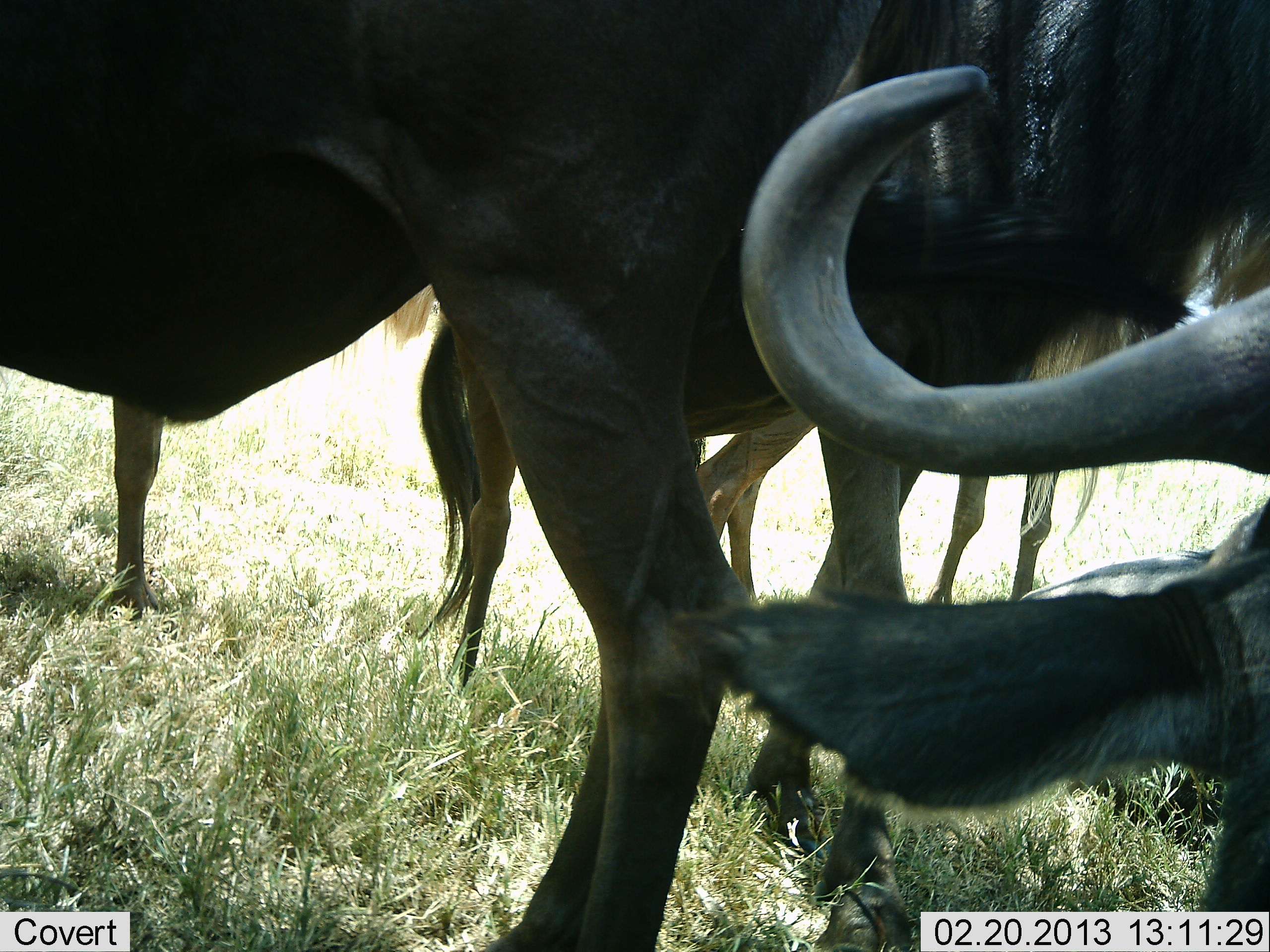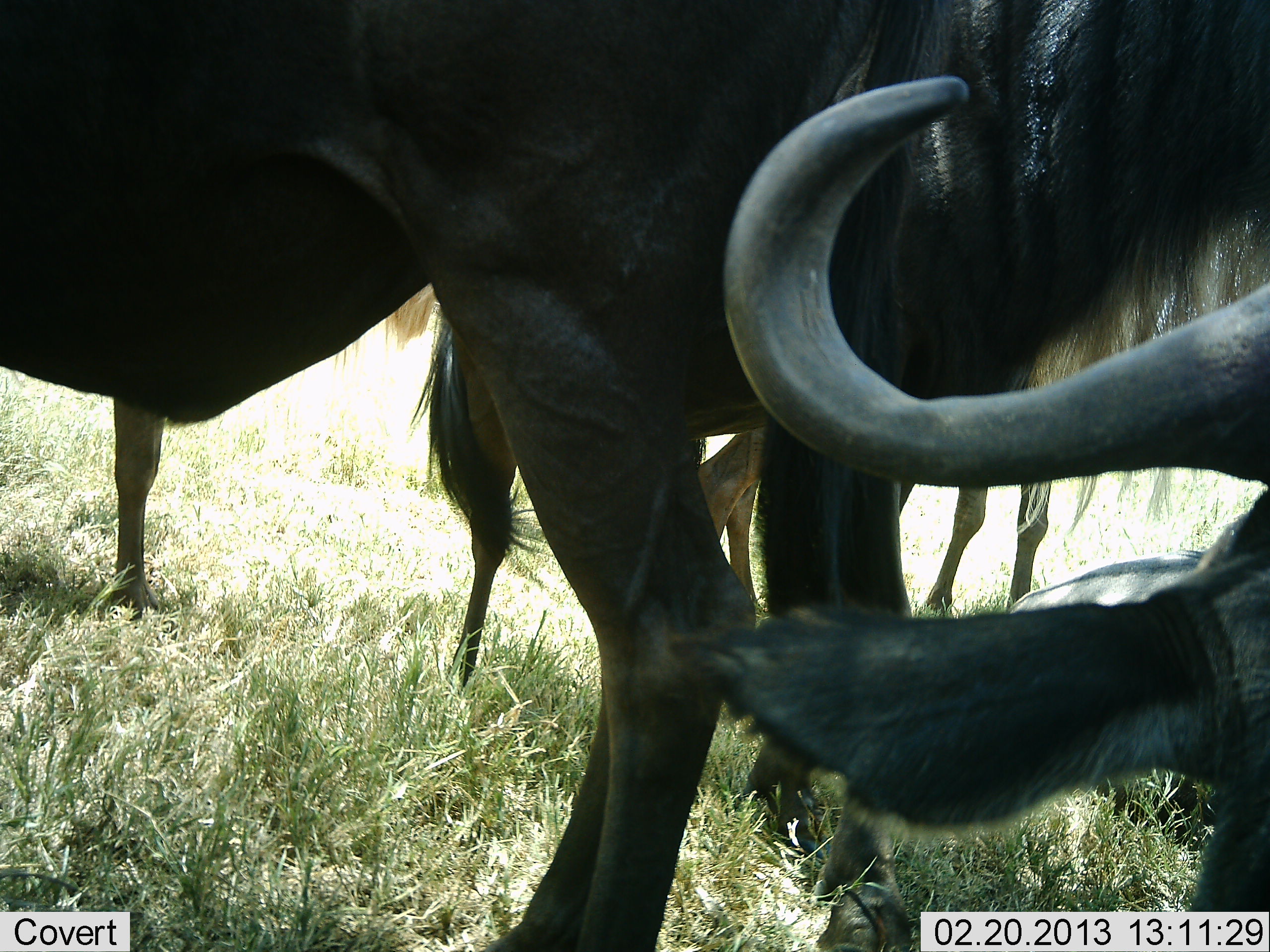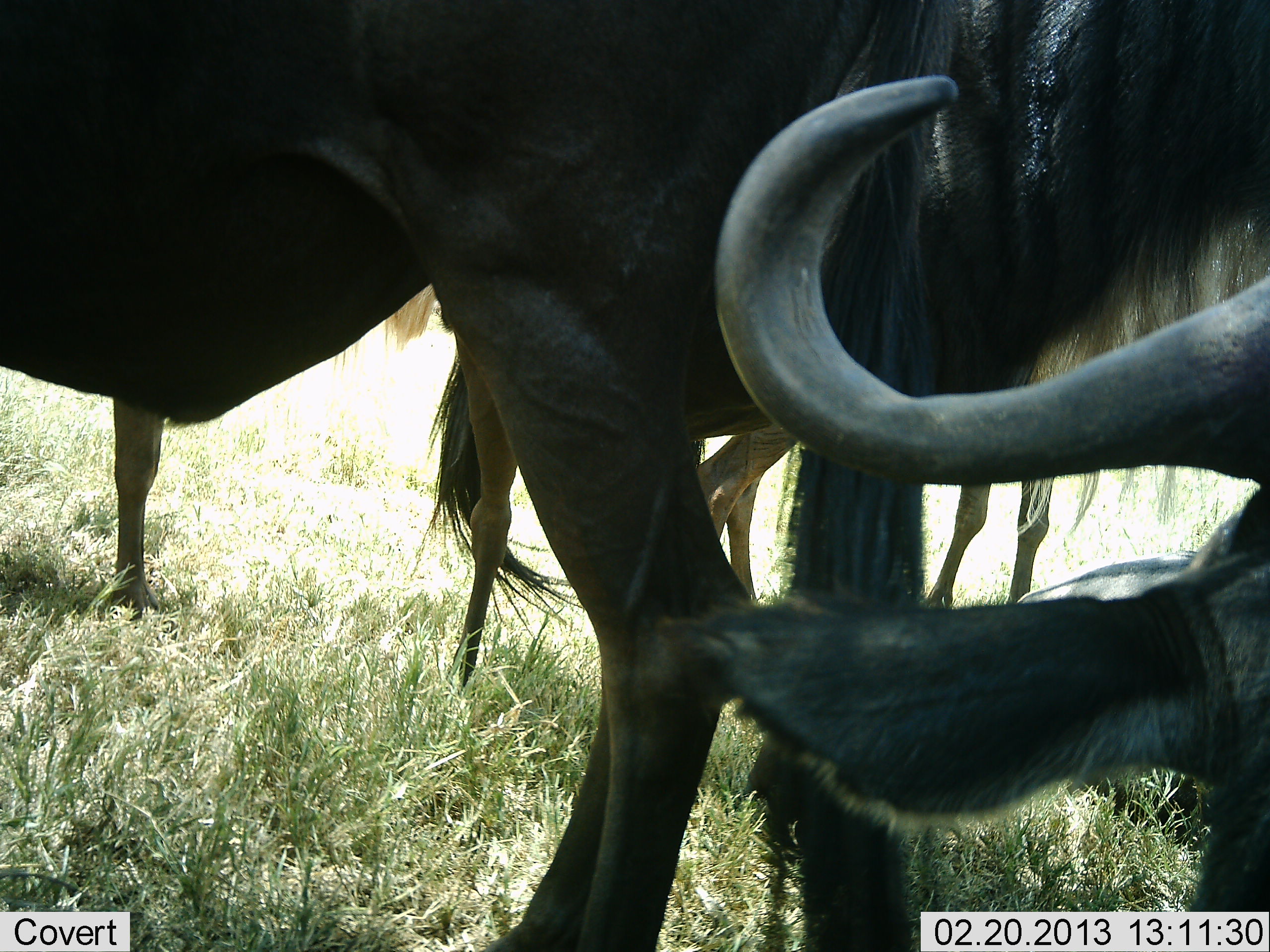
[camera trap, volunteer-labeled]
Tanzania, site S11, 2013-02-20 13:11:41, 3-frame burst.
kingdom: Animalia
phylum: Chordata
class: Mammalia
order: Artiodactyla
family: Bovidae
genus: Connochaetes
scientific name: Connochaetes taurinus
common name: blue wildebeest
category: wildebeest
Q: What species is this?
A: Wildebeest (blue wildebeest) (Connochaetes taurinus).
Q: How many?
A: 4.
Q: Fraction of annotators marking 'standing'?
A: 83%.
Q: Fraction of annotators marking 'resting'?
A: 29%.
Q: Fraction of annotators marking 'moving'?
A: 0%.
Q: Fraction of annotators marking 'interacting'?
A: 9%.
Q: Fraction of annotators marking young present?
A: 0%.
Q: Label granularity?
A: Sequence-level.